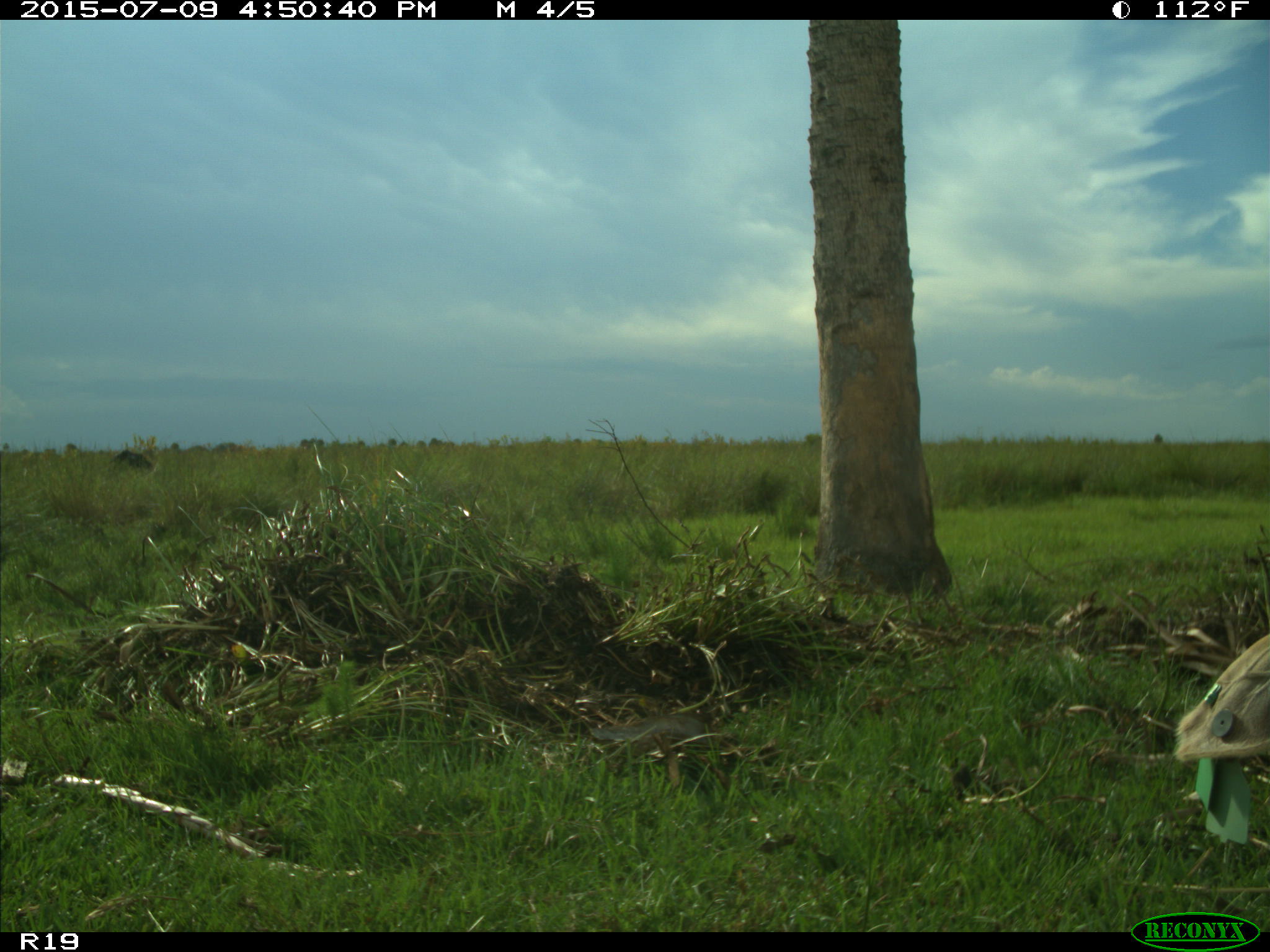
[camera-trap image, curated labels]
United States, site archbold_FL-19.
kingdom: Animalia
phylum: Chordata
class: Mammalia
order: Artiodactyla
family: Bovidae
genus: Bos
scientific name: Bos taurus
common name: domestic cow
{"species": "Bos taurus (domestic cow)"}